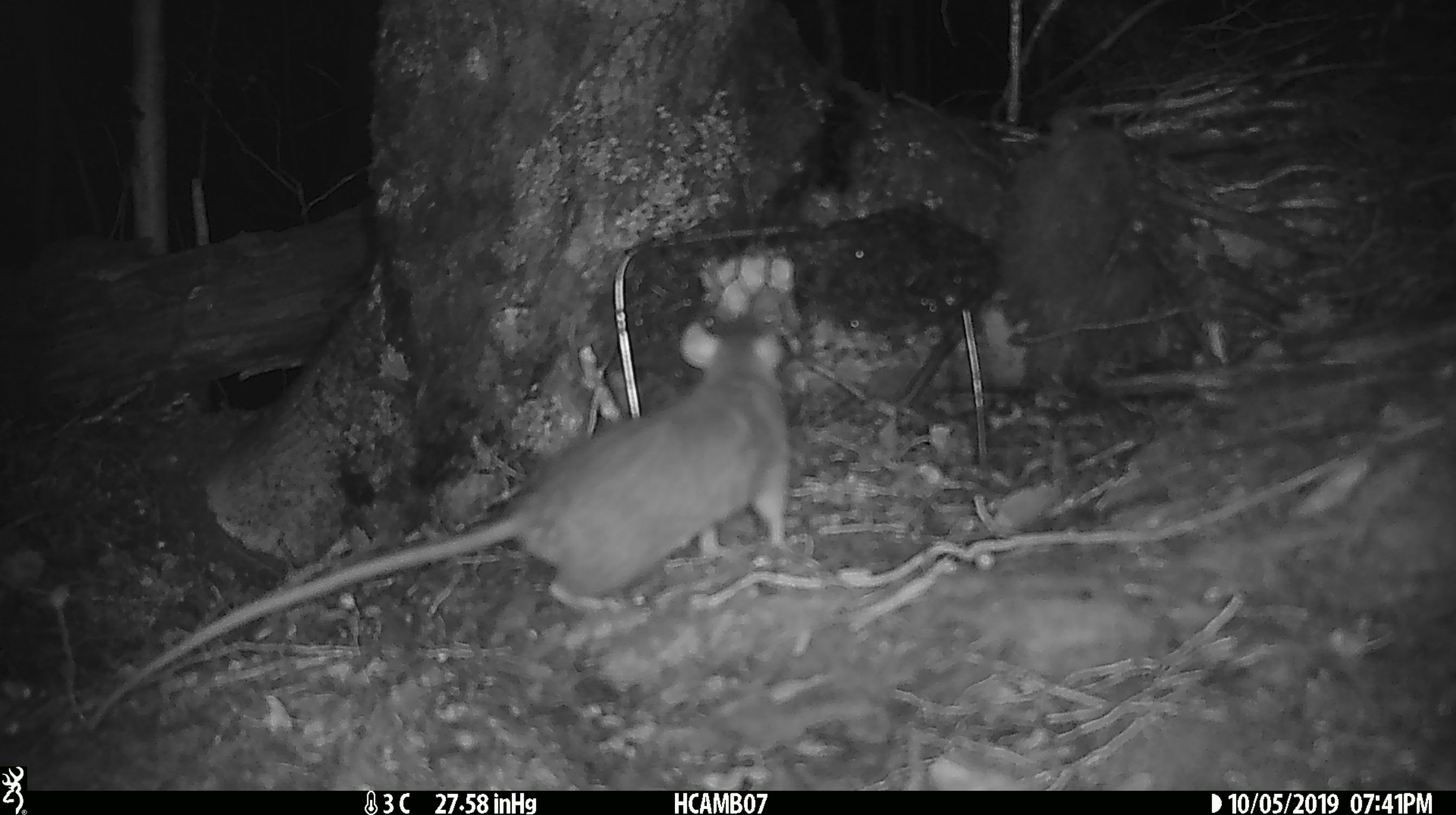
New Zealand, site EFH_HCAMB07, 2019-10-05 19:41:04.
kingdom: Animalia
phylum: Chordata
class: Mammalia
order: Rodentia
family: Muridae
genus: Rattus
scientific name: Rattus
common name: rat